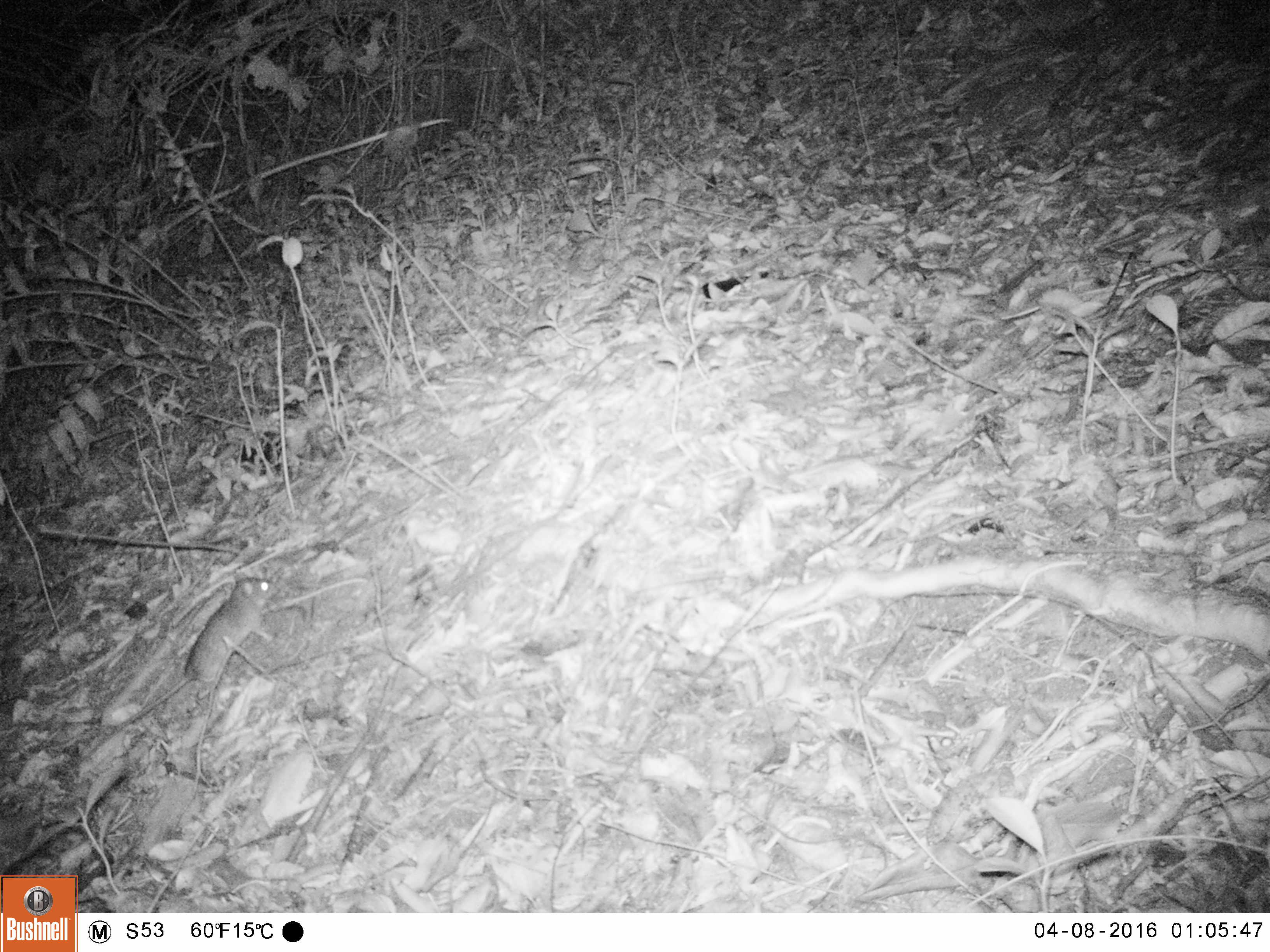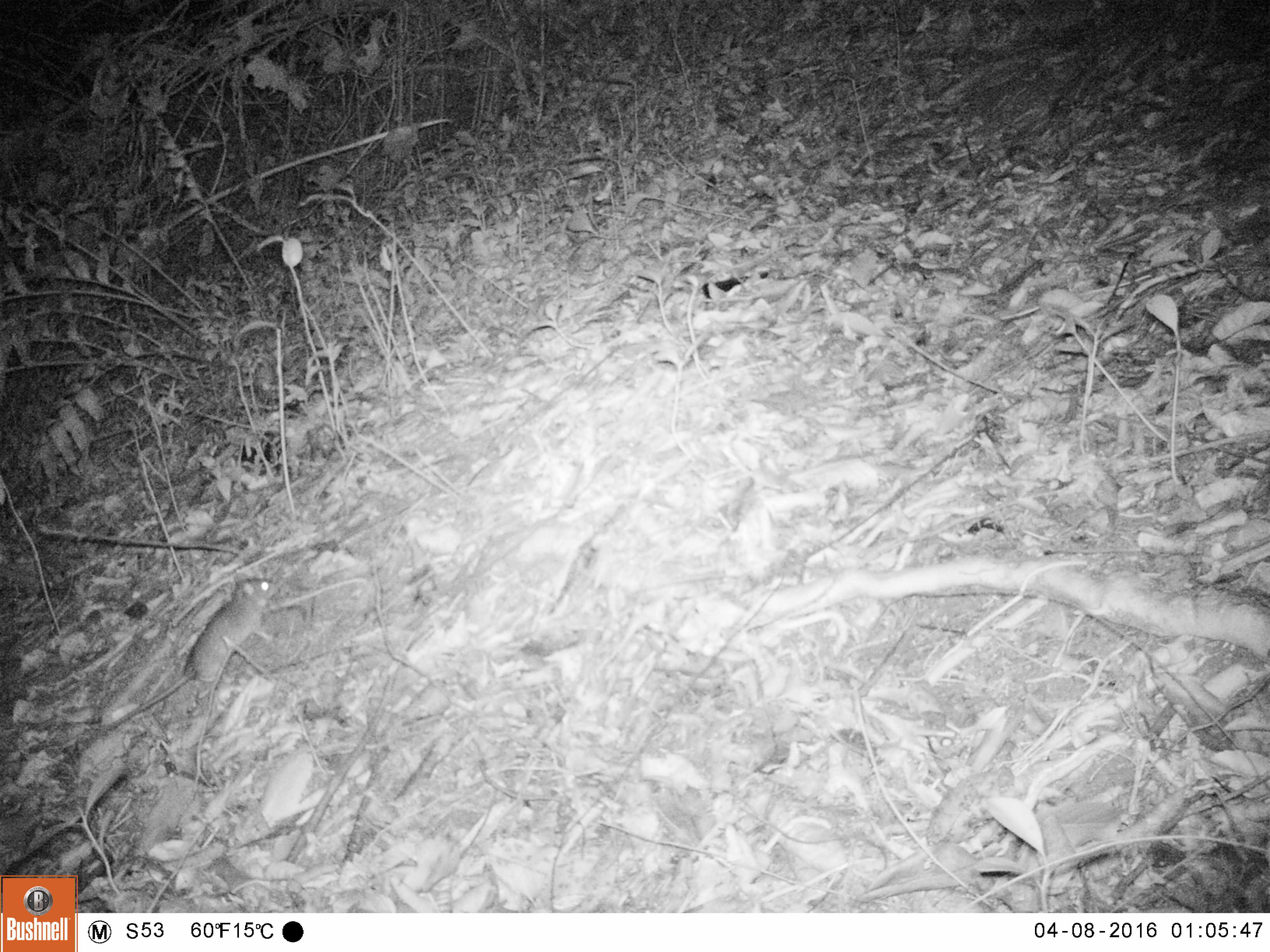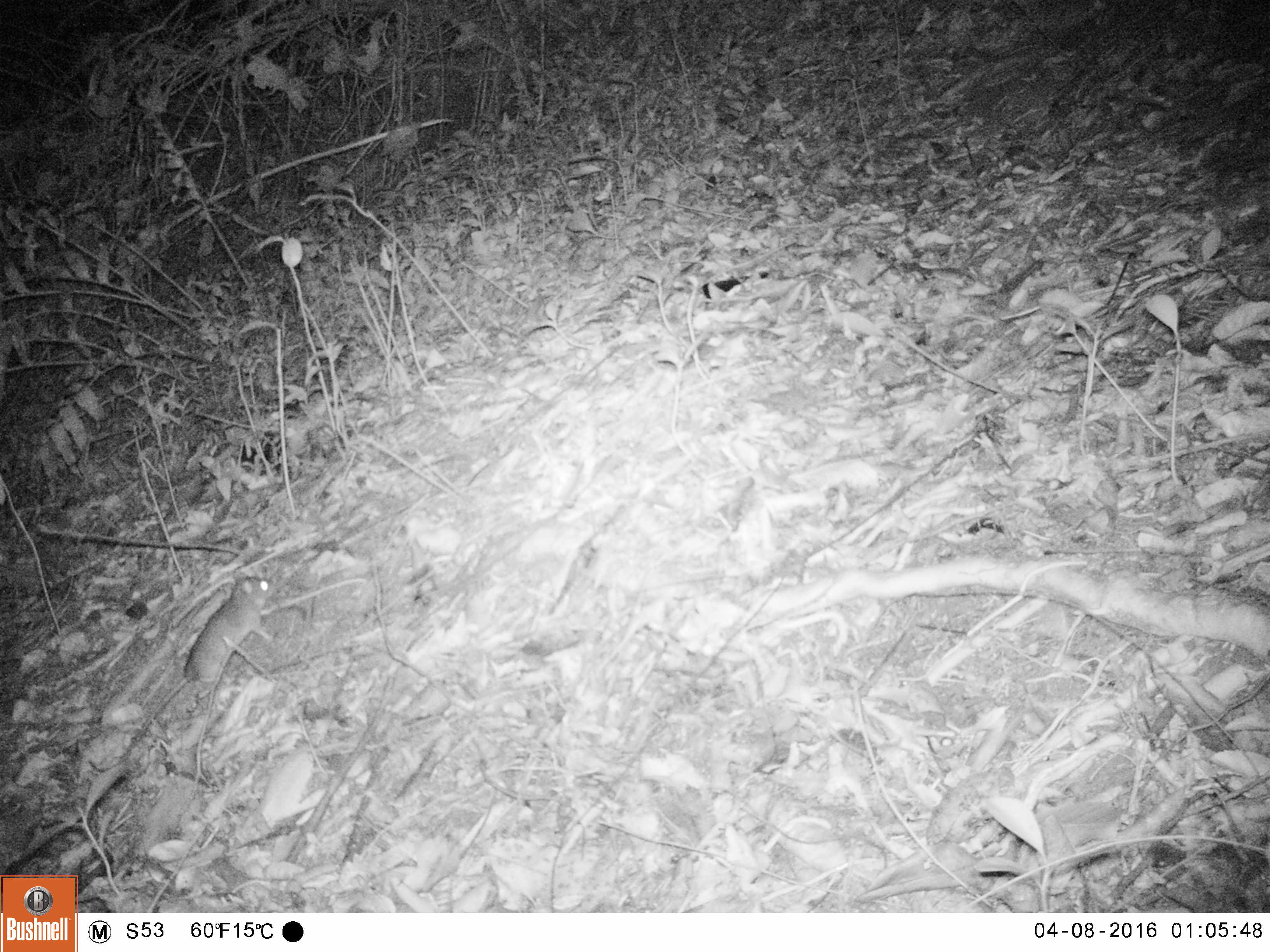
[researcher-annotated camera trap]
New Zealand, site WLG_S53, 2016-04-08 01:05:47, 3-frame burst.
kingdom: Animalia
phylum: Chordata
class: Mammalia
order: Rodentia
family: Muridae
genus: Rattus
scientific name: Rattus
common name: rat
Rat (Rattus).